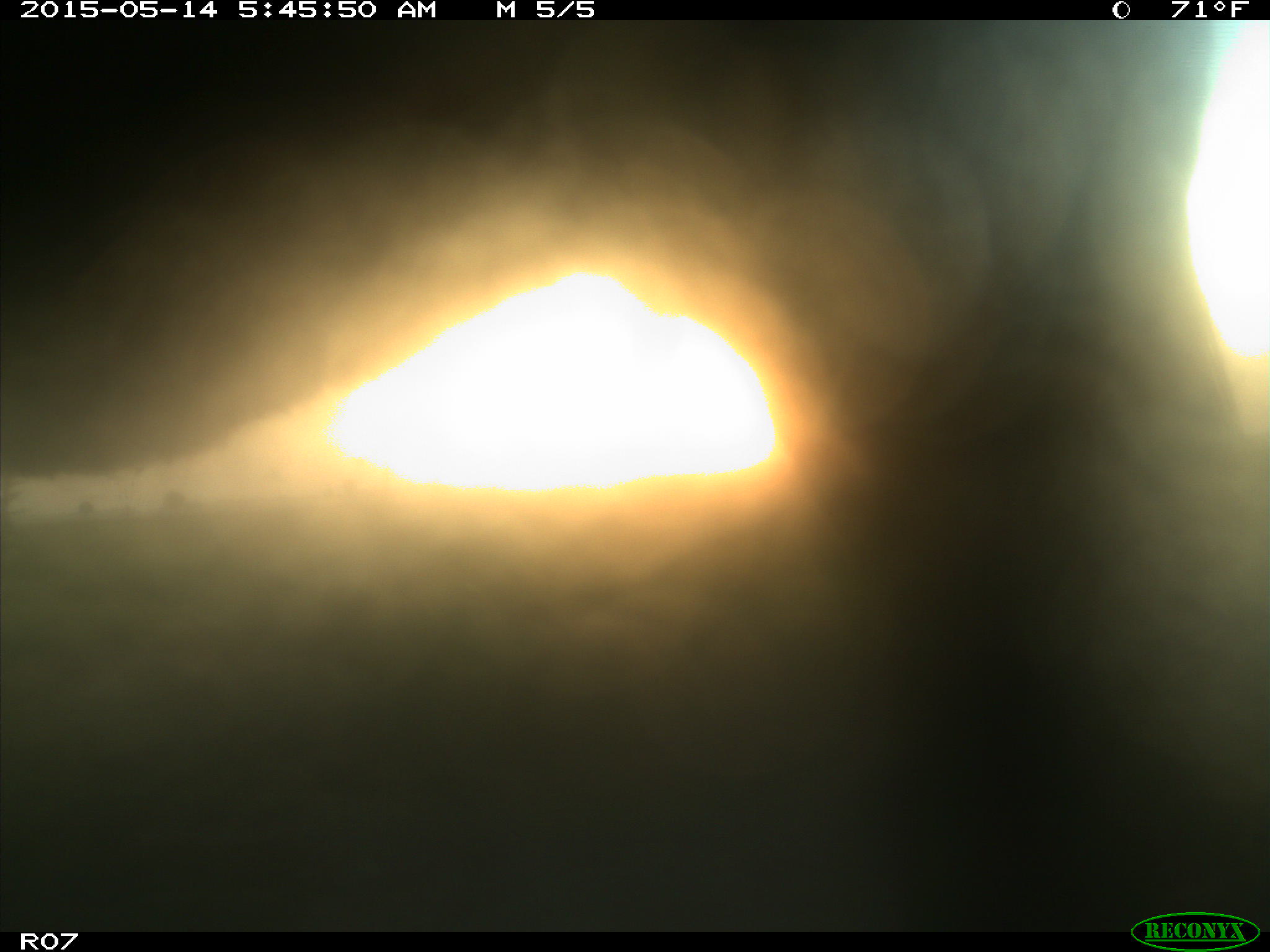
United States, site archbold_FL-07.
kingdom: Animalia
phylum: Chordata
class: Mammalia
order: Artiodactyla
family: Bovidae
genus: Bos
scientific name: Bos taurus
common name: domestic cow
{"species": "Bos taurus (domestic cow)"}